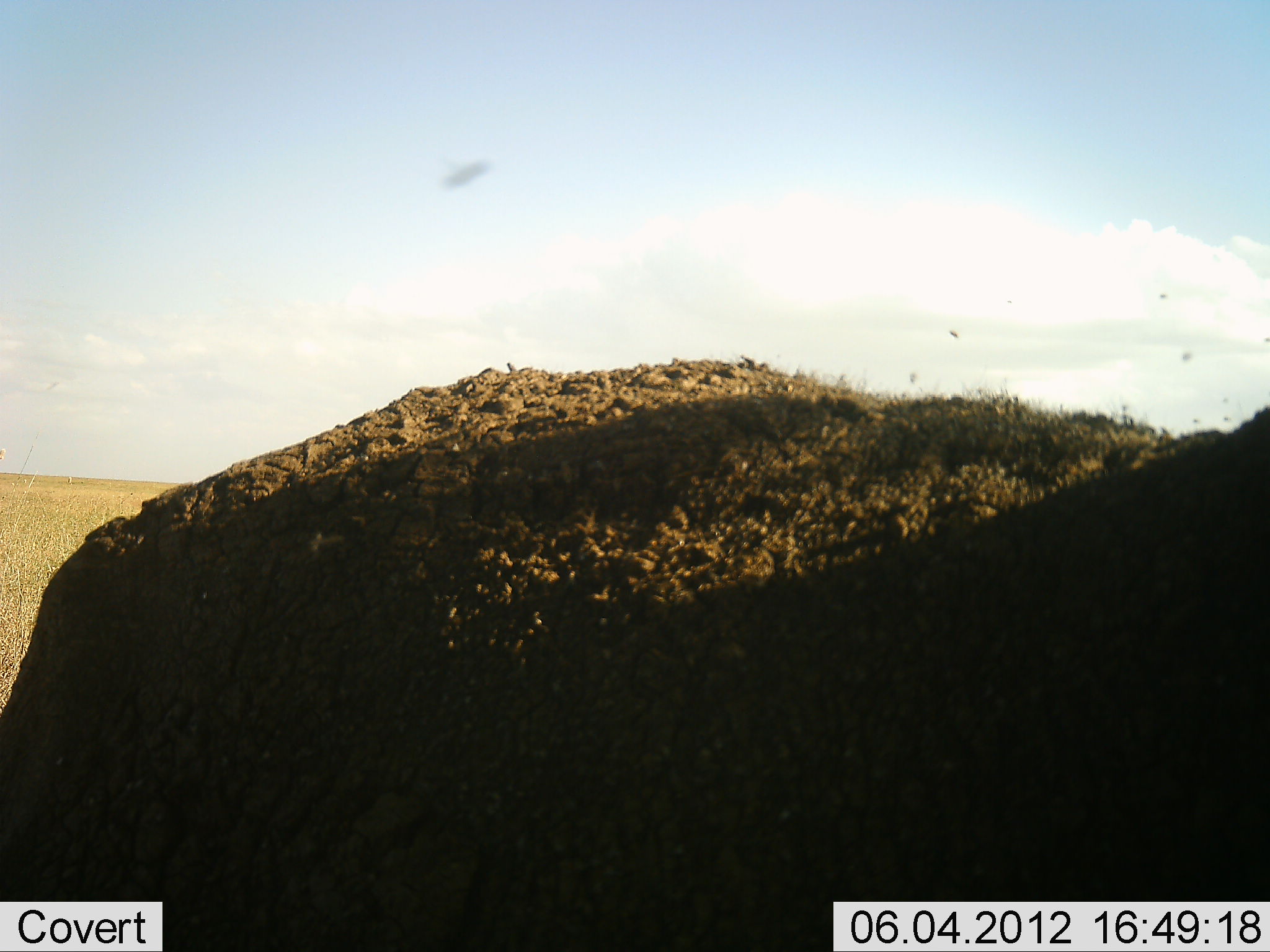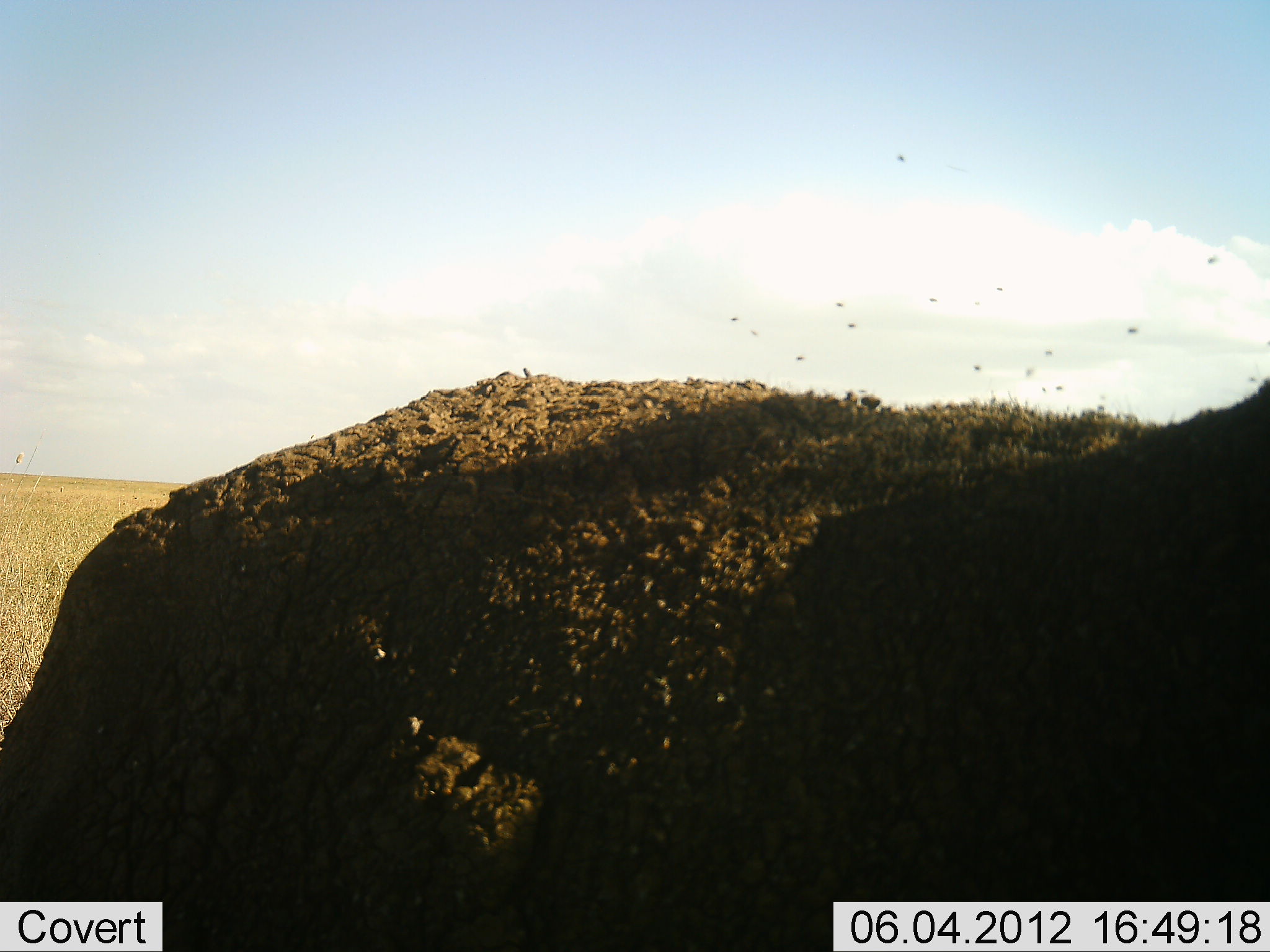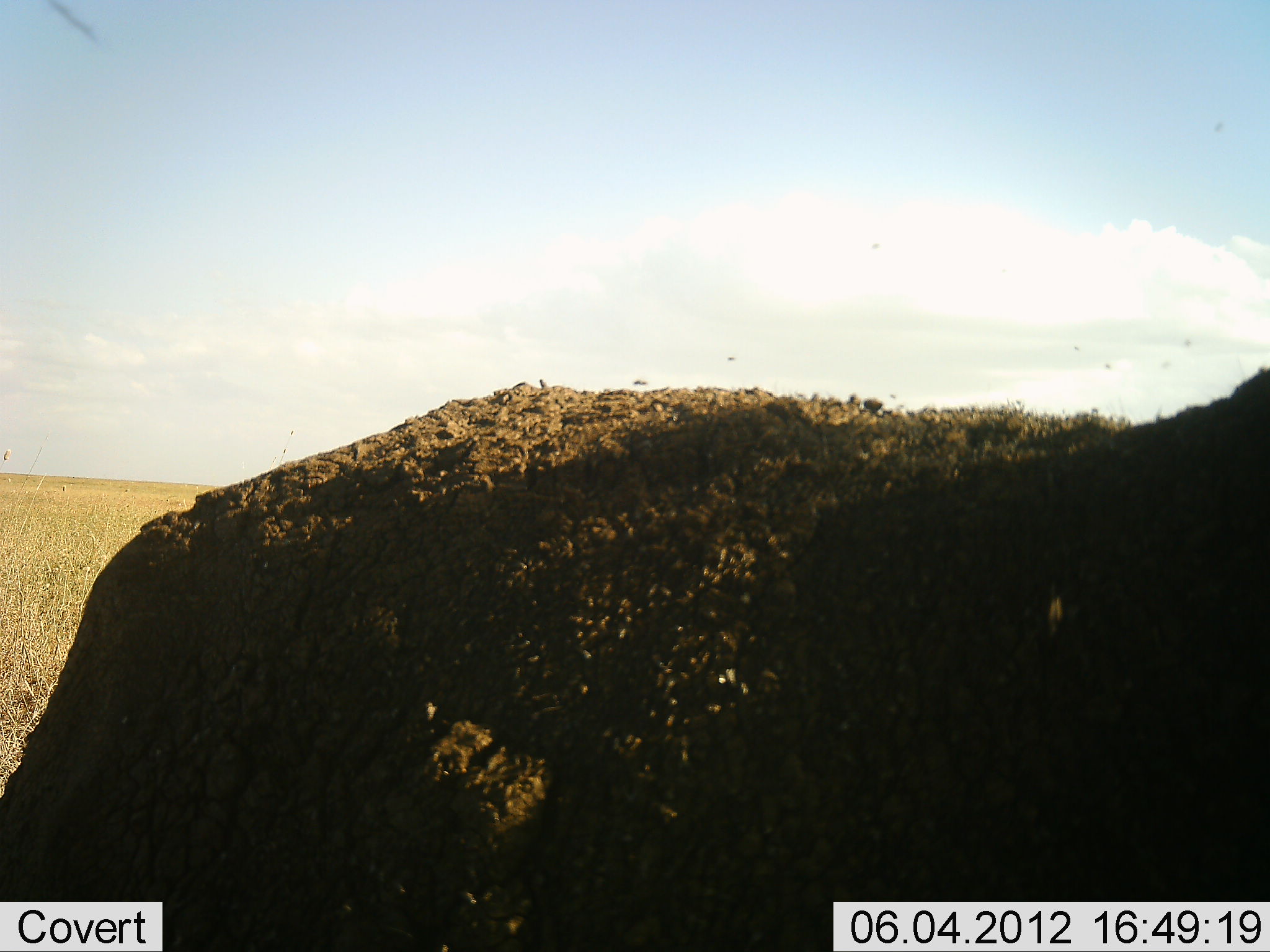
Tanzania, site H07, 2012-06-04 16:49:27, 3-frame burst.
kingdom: Animalia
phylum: Chordata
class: Mammalia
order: Artiodactyla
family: Bovidae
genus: Syncerus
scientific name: Syncerus caffer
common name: cape buffalo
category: buffalo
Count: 1.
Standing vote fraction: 80%.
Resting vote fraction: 10%.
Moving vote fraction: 10%.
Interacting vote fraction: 0%.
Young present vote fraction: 0%.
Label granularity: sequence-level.